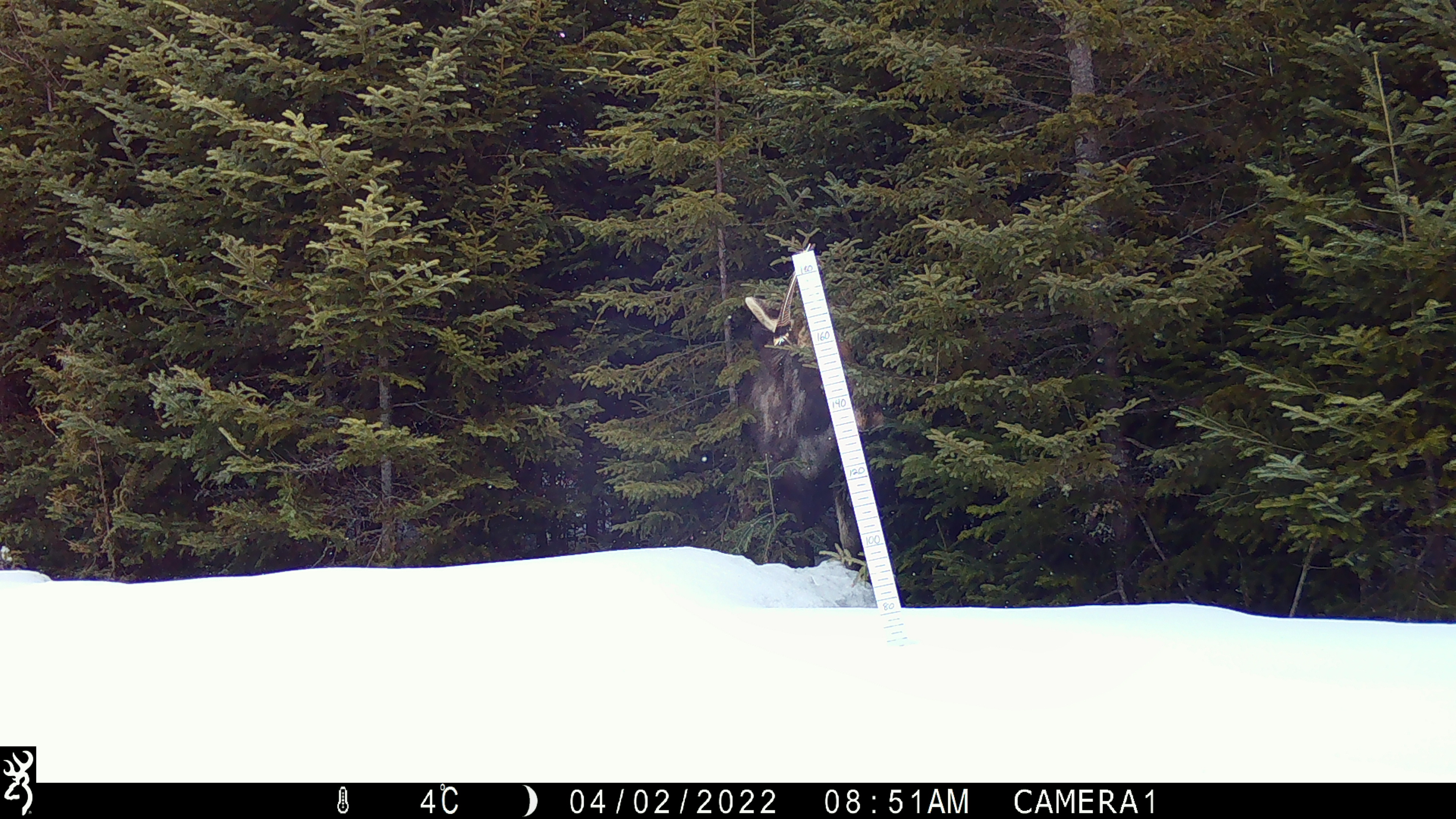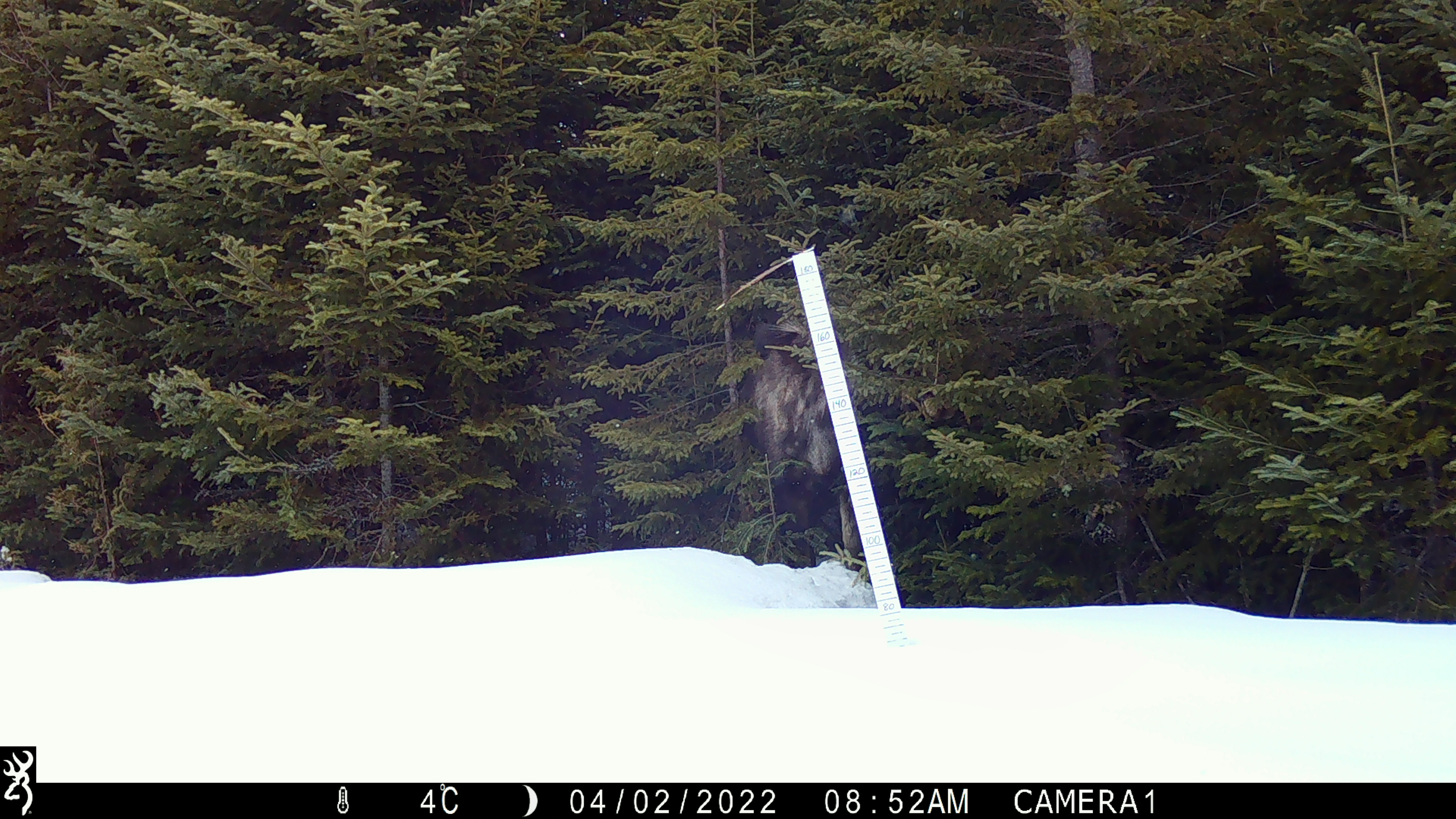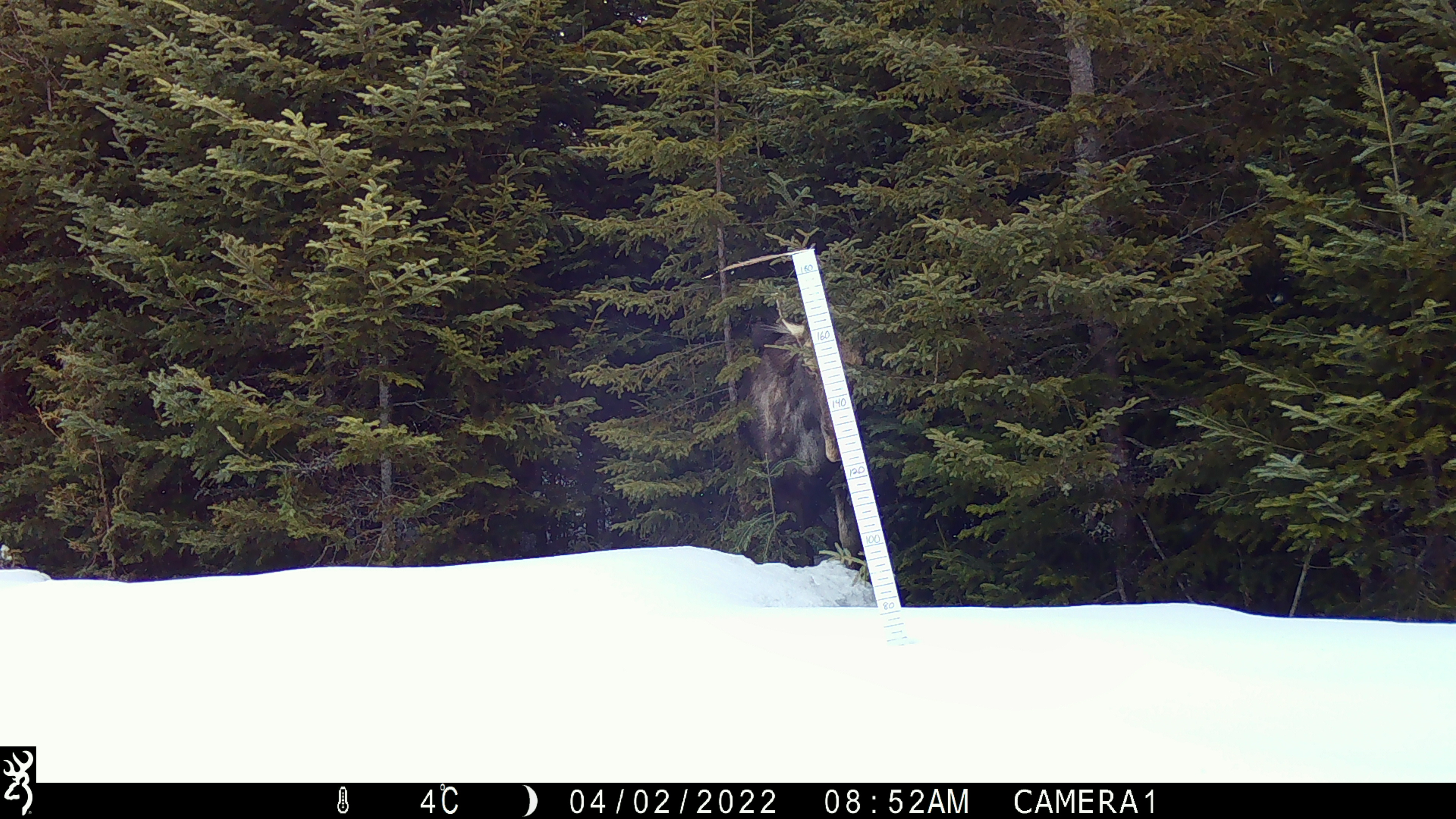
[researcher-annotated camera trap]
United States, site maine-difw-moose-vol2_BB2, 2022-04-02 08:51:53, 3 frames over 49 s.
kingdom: Animalia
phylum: Chordata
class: Mammalia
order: Artiodactyla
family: Cervidae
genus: Alces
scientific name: Alces alces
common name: moose